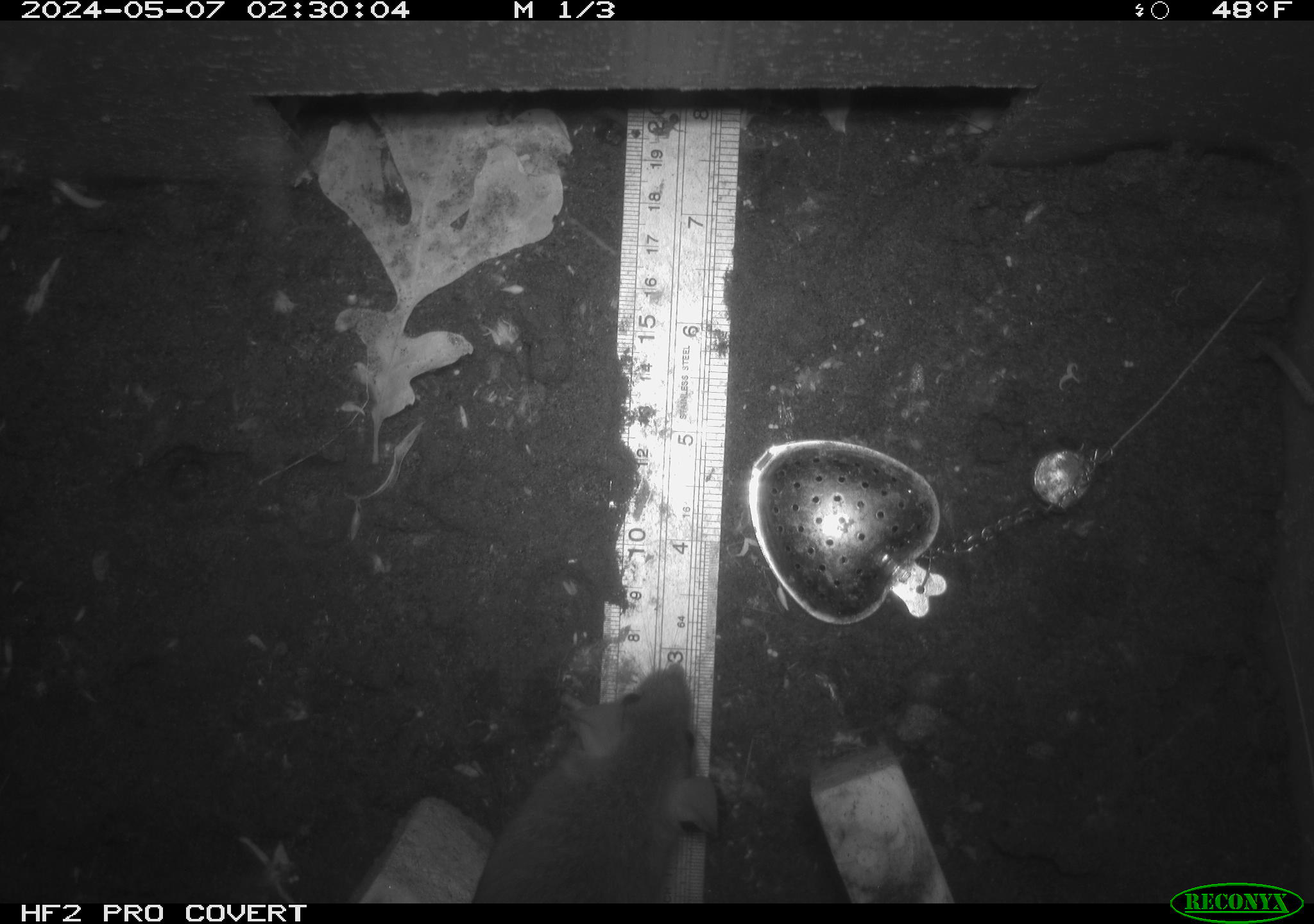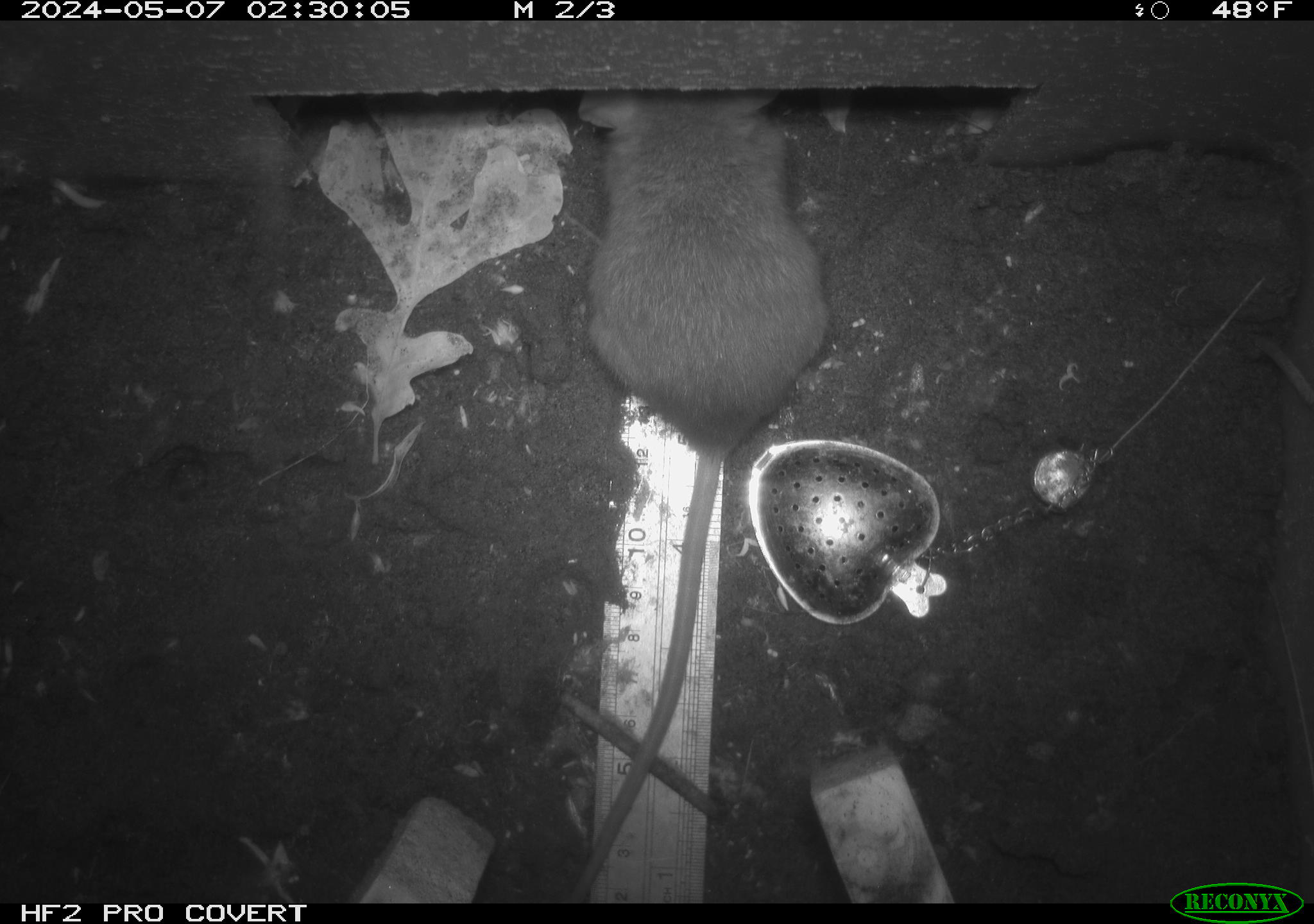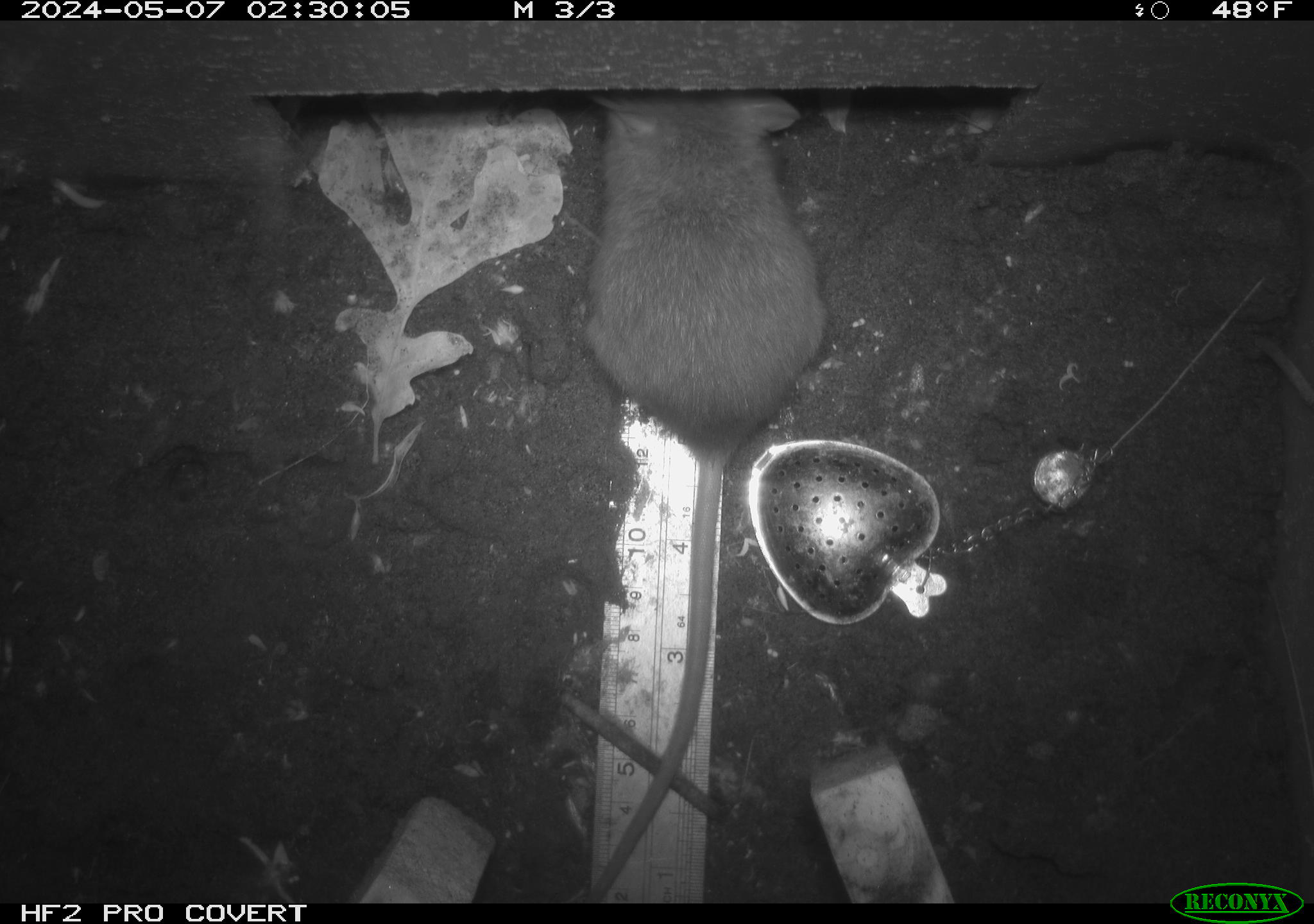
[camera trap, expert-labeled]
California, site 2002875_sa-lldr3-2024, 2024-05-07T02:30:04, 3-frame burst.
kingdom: Animalia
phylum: Chordata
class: Mammalia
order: Rodentia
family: Muridae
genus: Rattus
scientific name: Rattus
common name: rat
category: rattus species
Rattus species (rat) (Rattus).